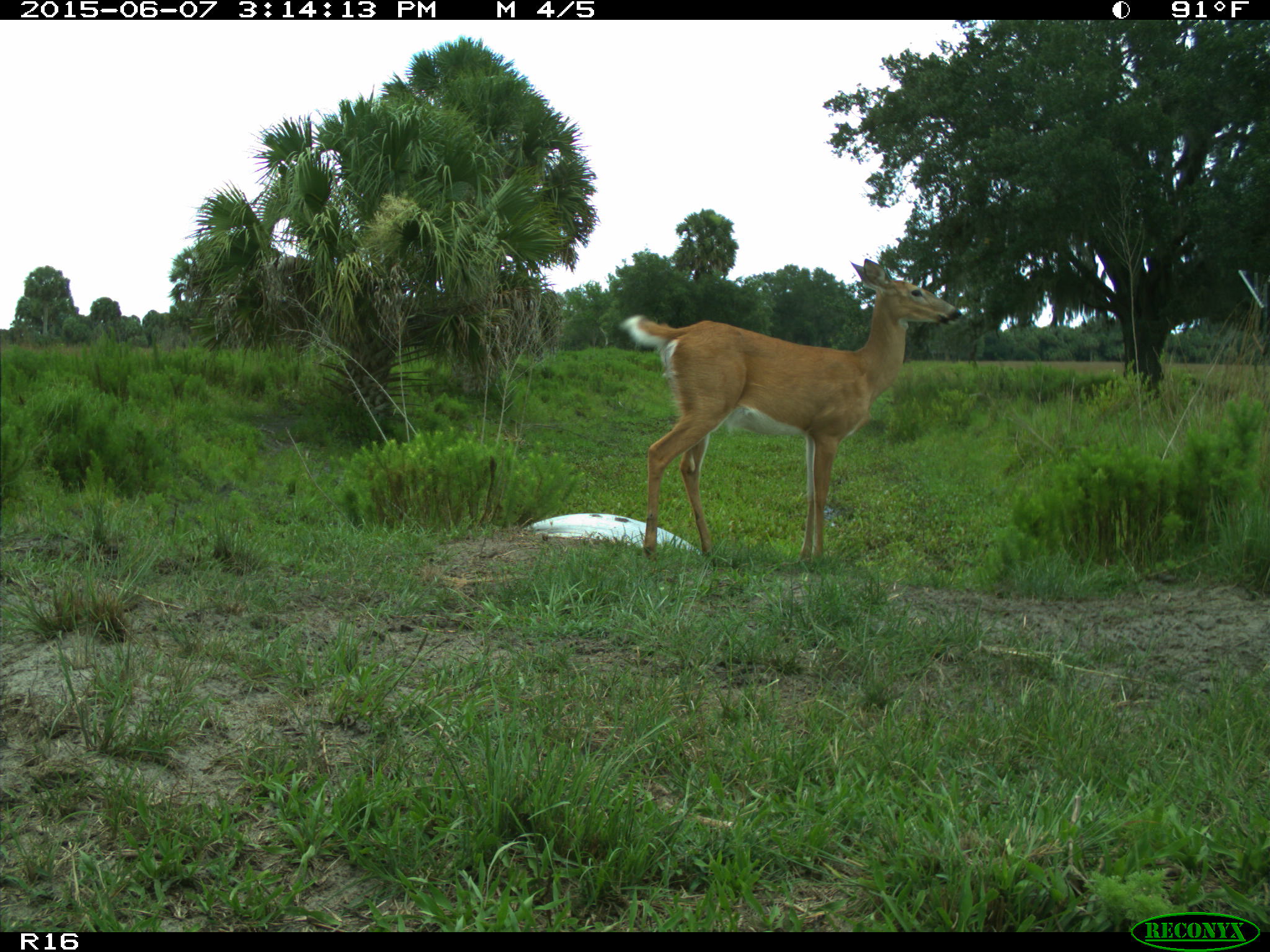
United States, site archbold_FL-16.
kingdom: Animalia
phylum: Chordata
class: Mammalia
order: Artiodactyla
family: Cervidae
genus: Odocoileus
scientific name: Odocoileus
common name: deer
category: unidentified deer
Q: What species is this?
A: Unidentified deer (deer) (Odocoileus).